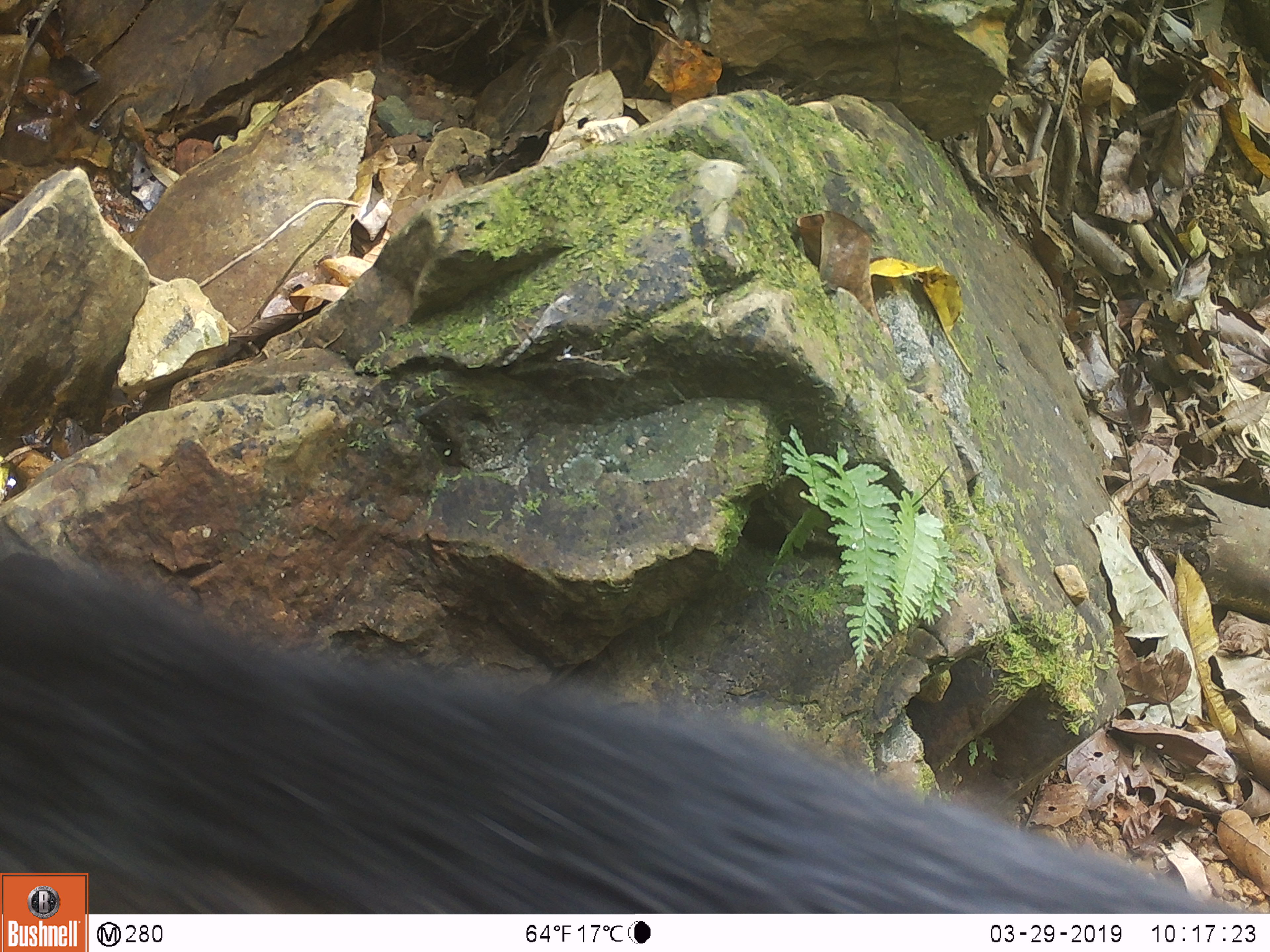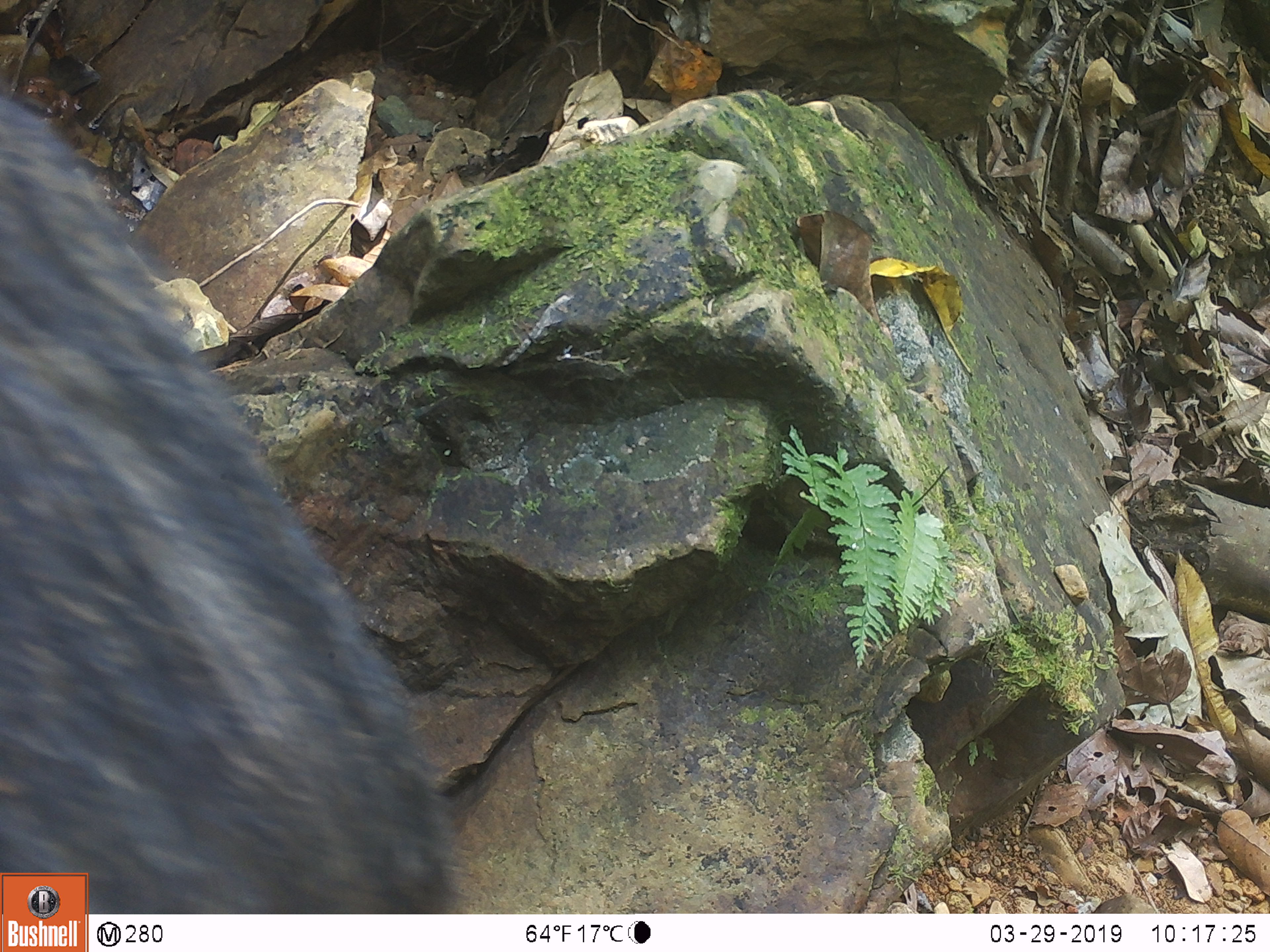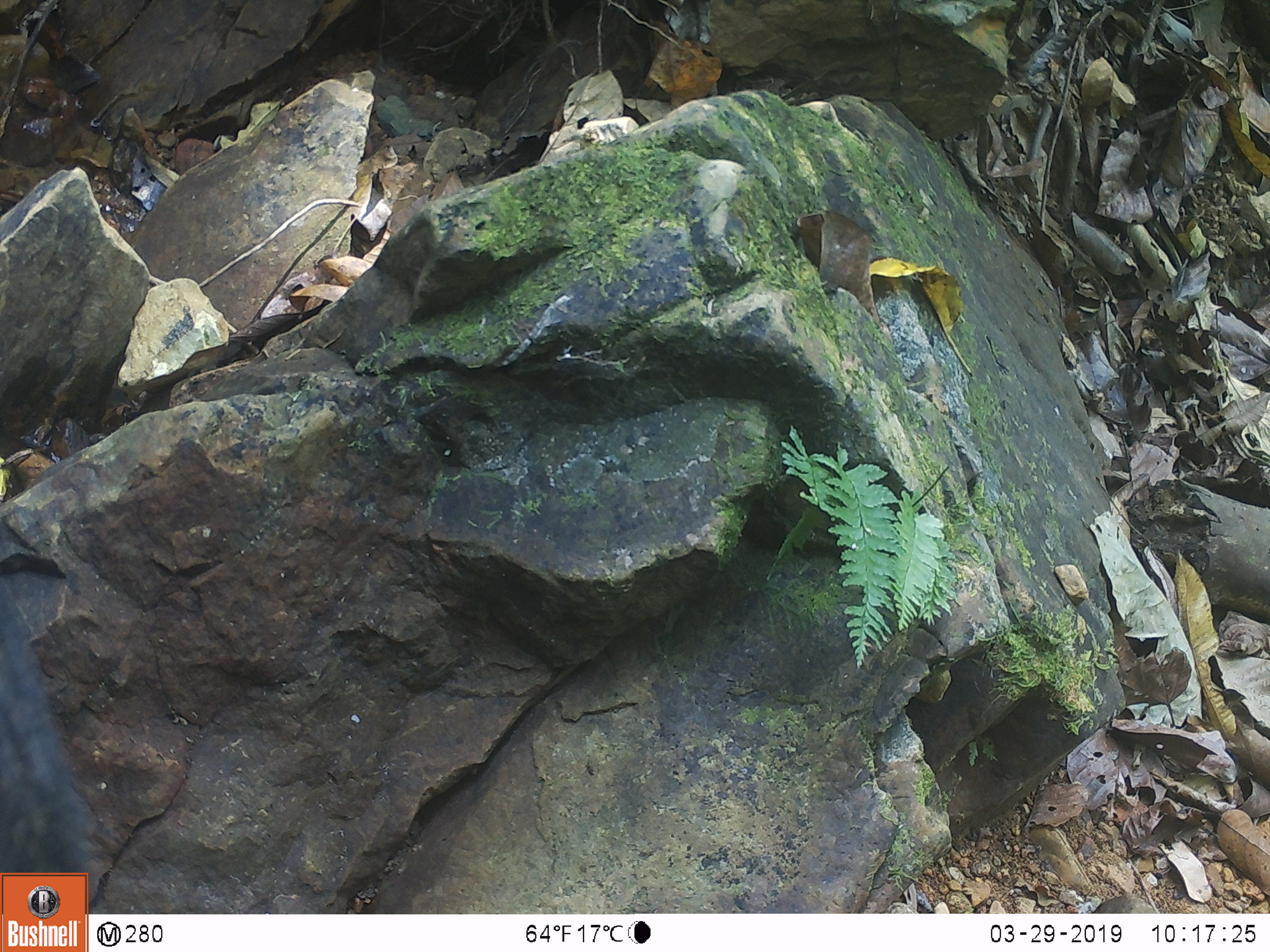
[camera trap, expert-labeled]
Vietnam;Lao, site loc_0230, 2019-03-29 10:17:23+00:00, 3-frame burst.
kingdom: Animalia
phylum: Chordata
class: Mammalia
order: Artiodactyla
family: Suidae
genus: Sus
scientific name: Sus scrofa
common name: eurasian wild pig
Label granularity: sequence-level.